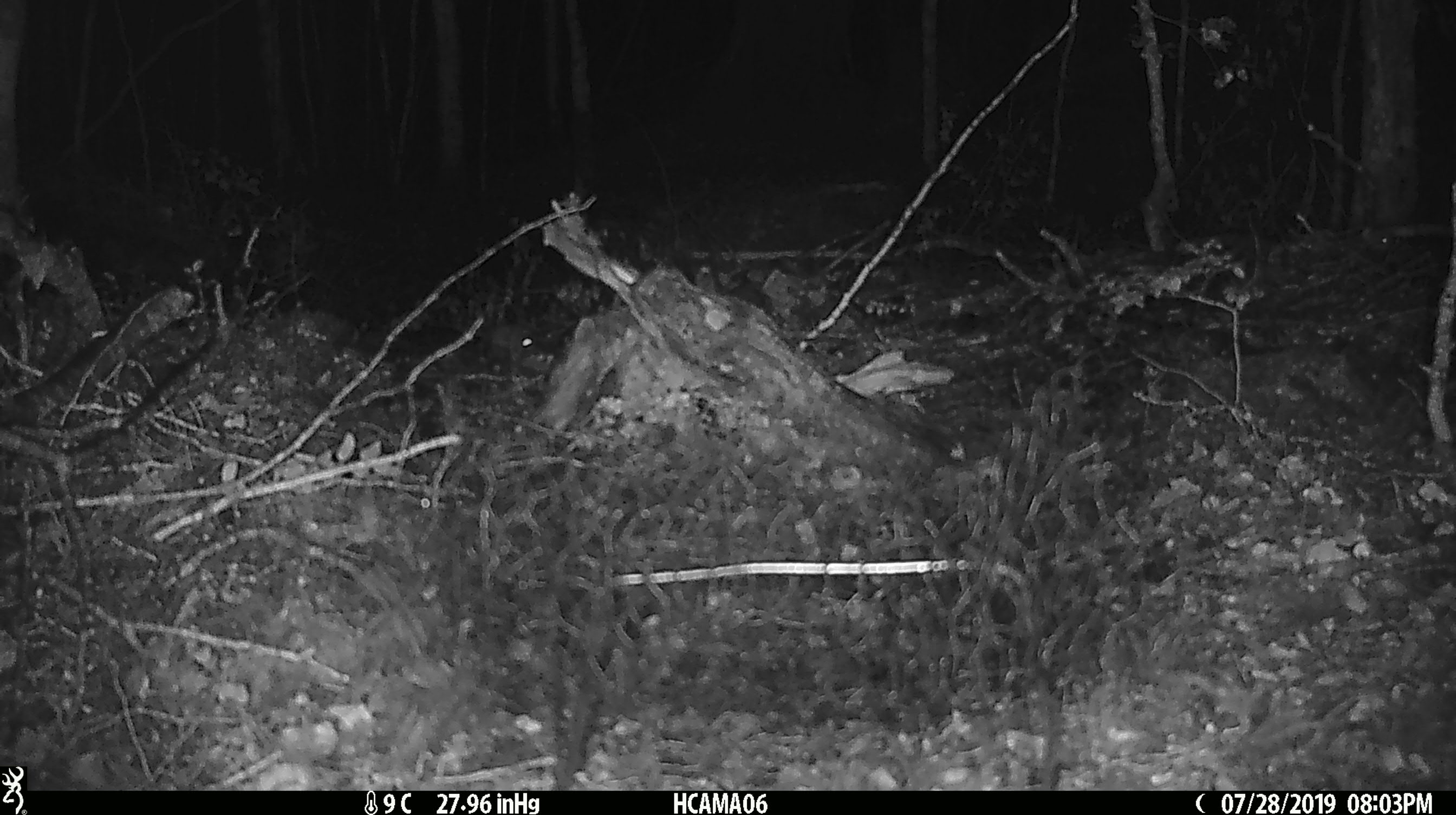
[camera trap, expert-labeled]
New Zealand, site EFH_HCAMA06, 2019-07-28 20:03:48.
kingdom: Animalia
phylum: Chordata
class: Mammalia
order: Rodentia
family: Muridae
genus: Mus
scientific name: Mus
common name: mouse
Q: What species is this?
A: Mouse (Mus).